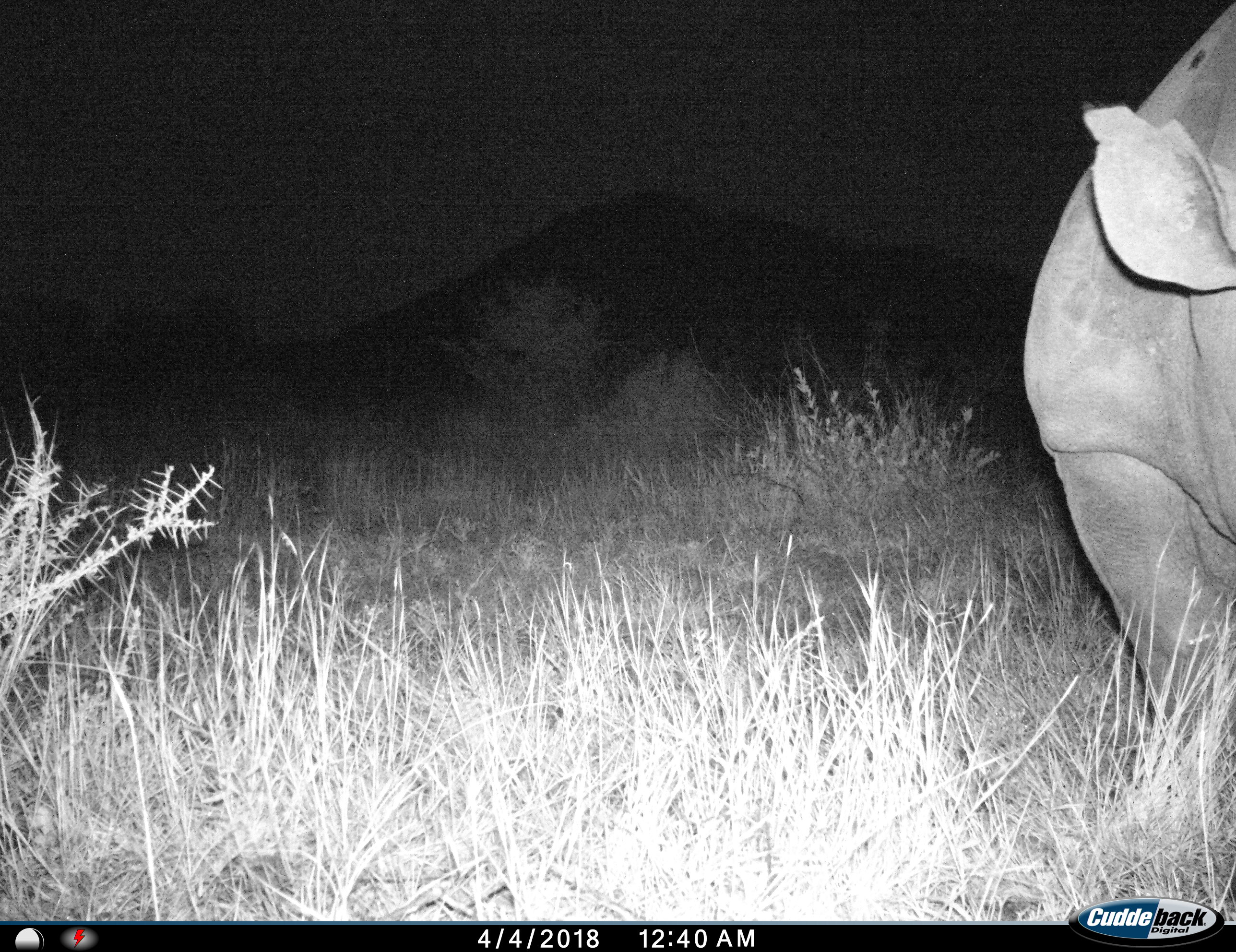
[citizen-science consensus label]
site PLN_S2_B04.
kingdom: Animalia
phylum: Chordata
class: Mammalia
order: Perissodactyla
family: Rhinocerotidae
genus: Ceratotherium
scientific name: Ceratotherium simum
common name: white rhinoceros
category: rhinoceroswhite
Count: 1.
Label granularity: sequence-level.